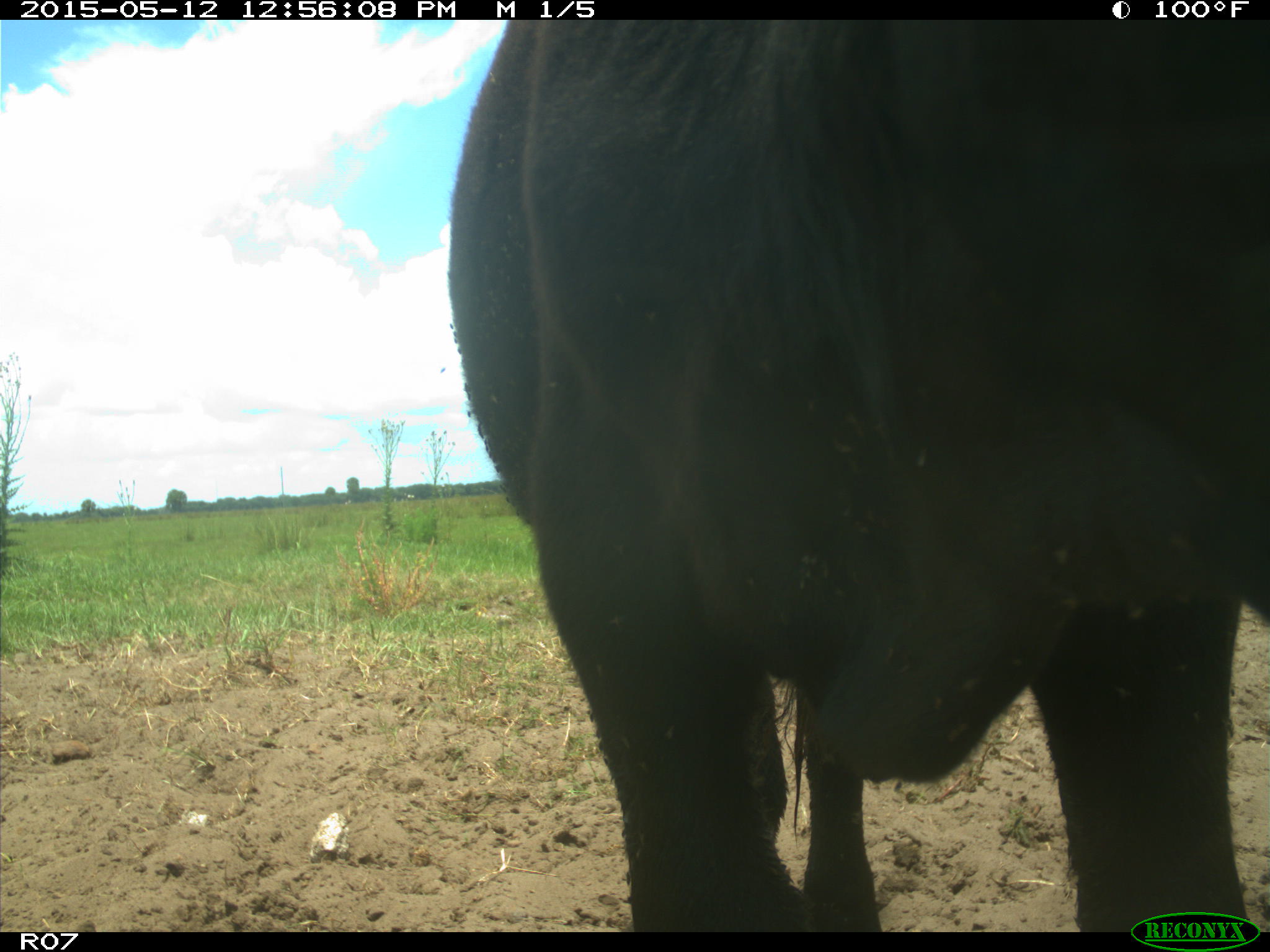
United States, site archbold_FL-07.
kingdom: Animalia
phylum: Chordata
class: Mammalia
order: Artiodactyla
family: Bovidae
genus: Bos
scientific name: Bos taurus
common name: domestic cow